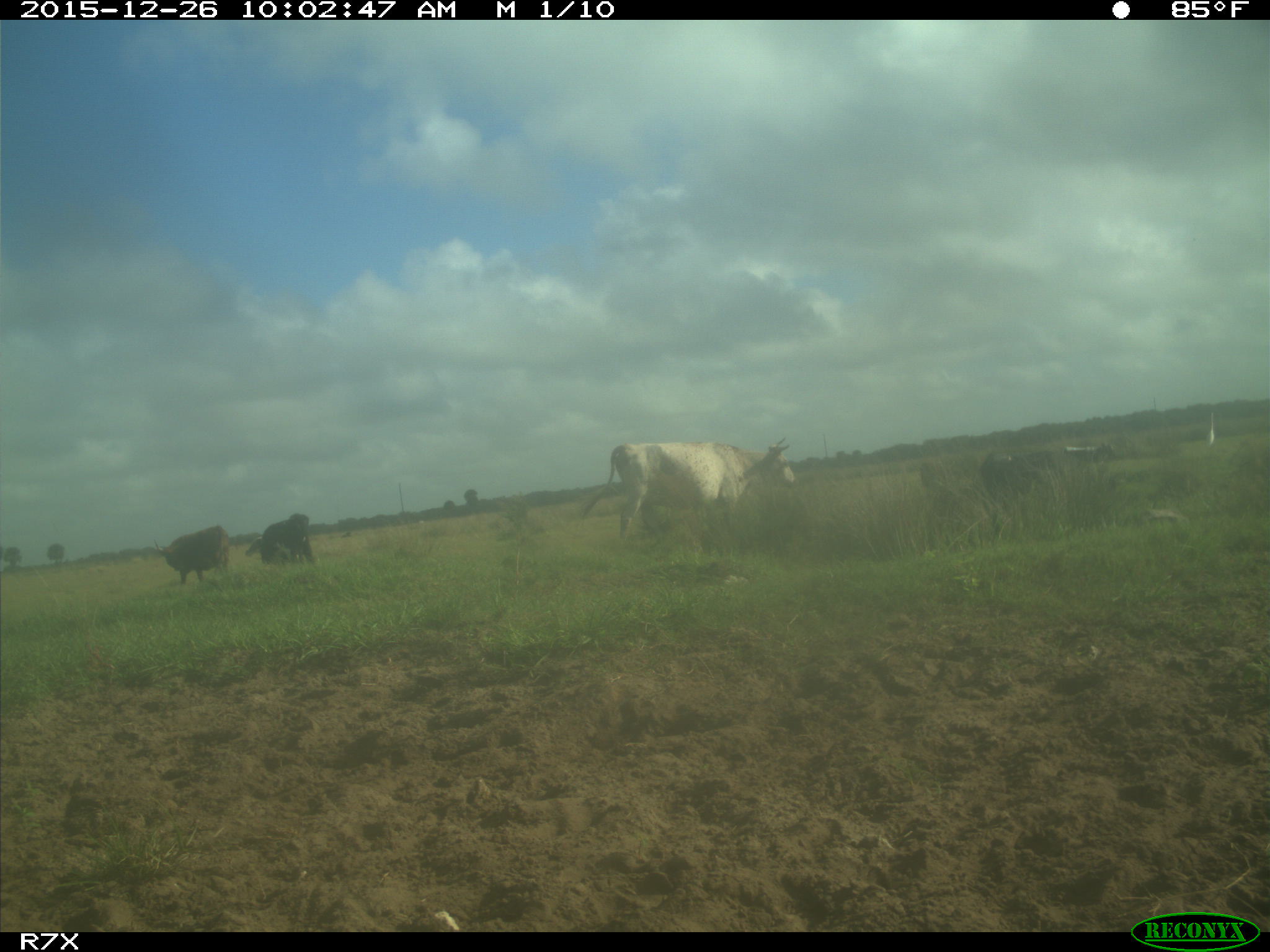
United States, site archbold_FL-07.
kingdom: Animalia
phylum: Chordata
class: Mammalia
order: Artiodactyla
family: Bovidae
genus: Bos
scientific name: Bos taurus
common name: domestic cow